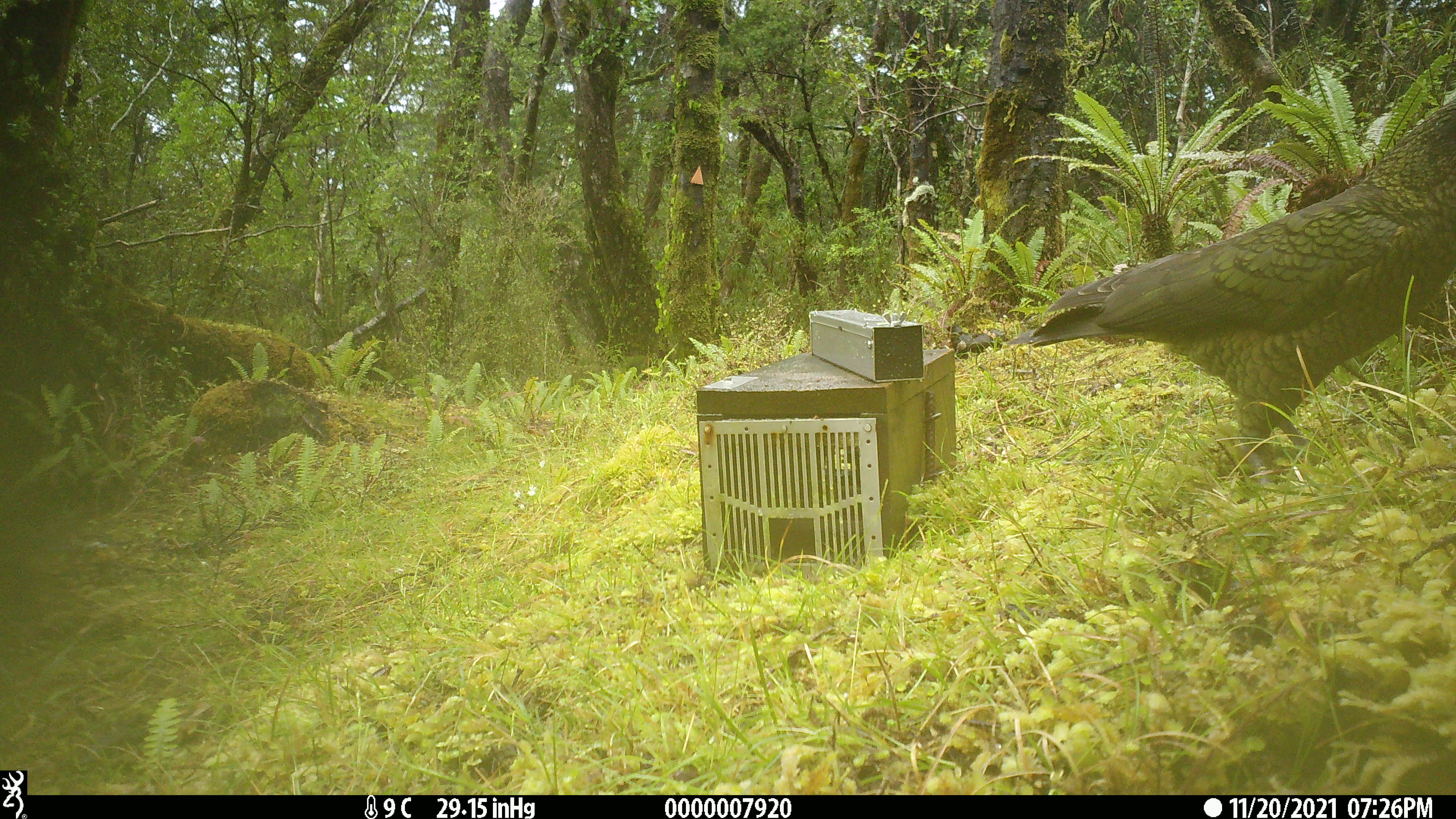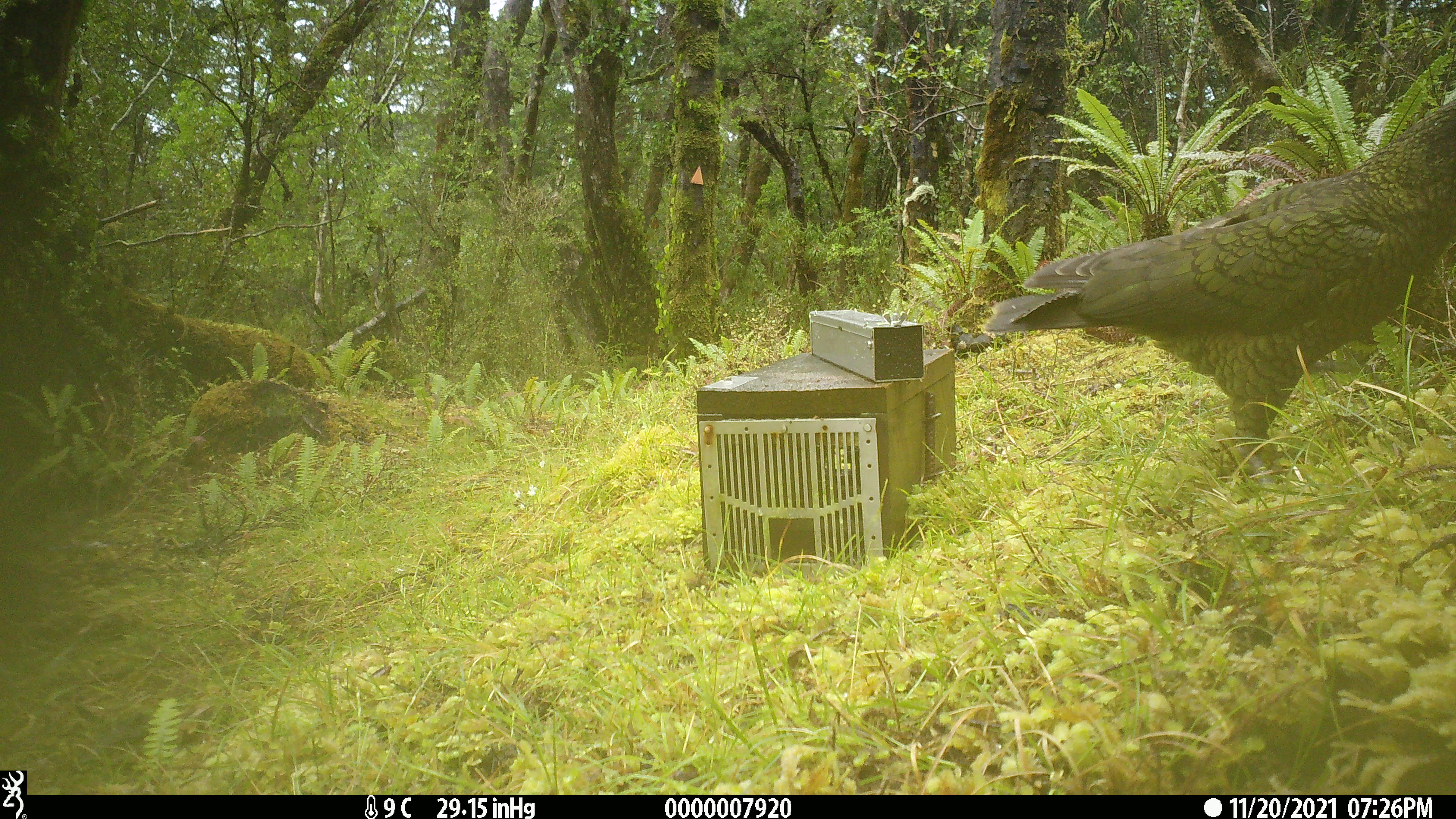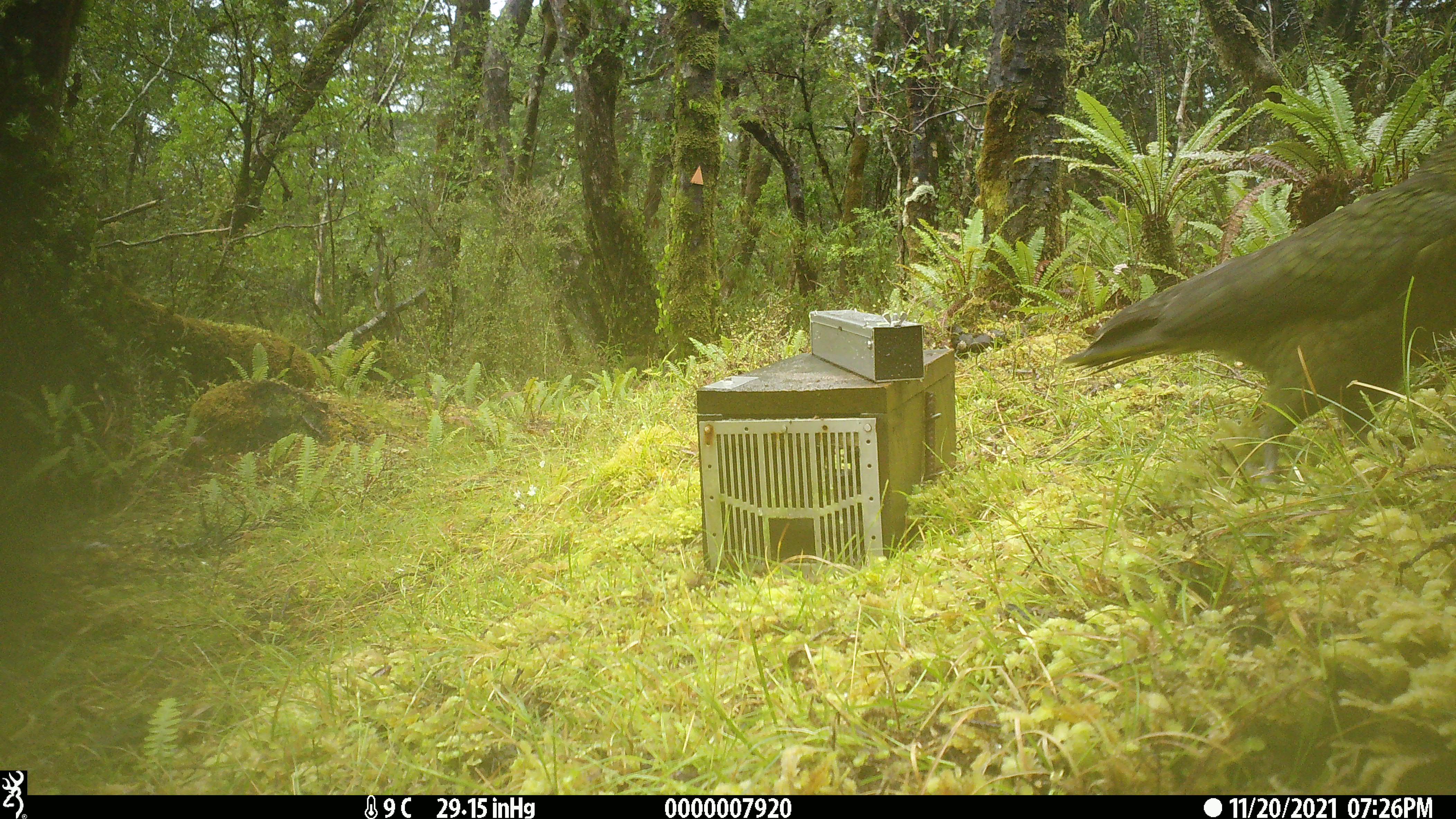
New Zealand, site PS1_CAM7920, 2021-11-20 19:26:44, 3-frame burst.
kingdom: Animalia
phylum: Chordata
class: Aves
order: Psittaciformes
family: Strigopidae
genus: Nestor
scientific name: Nestor notabilis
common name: kea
Kea (Nestor notabilis).